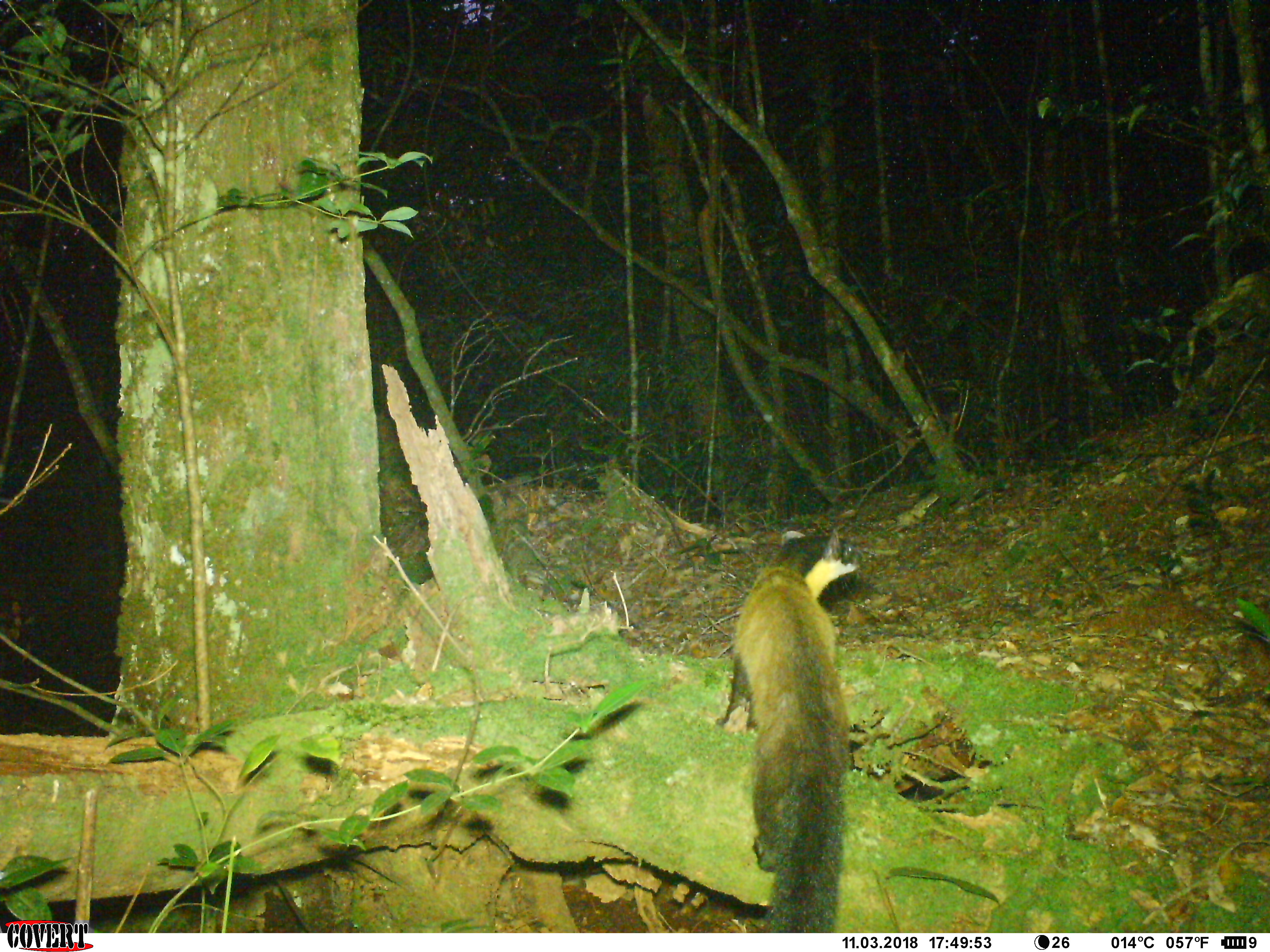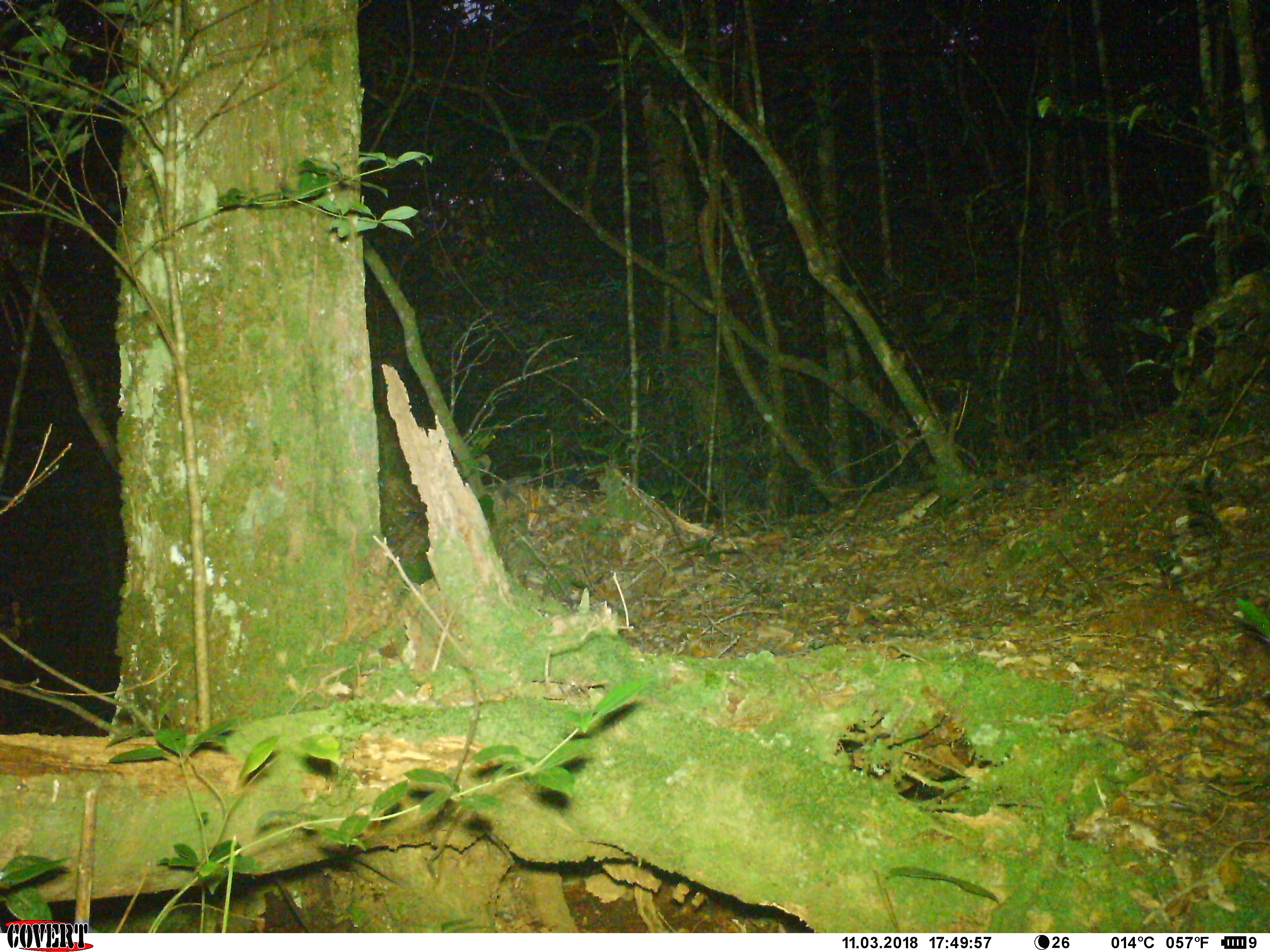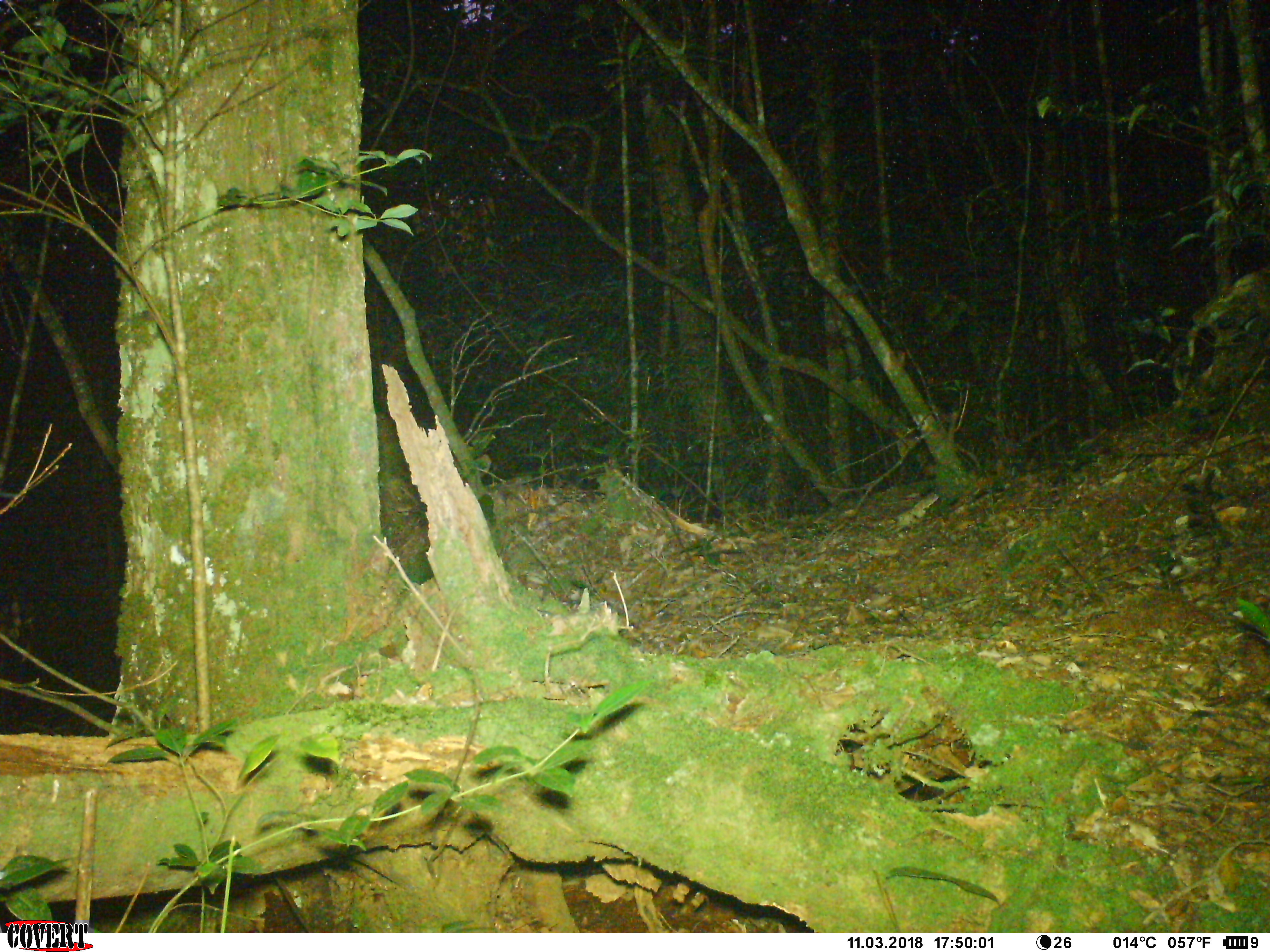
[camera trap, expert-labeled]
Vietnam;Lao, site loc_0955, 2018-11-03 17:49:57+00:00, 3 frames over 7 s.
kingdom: Animalia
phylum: Chordata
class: Mammalia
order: Carnivora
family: Mustelidae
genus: Martes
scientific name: Martes flavigula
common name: yellow-throated marten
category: yellow throated marten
Yellow throated marten (yellow-throated marten) (Martes flavigula). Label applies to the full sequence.